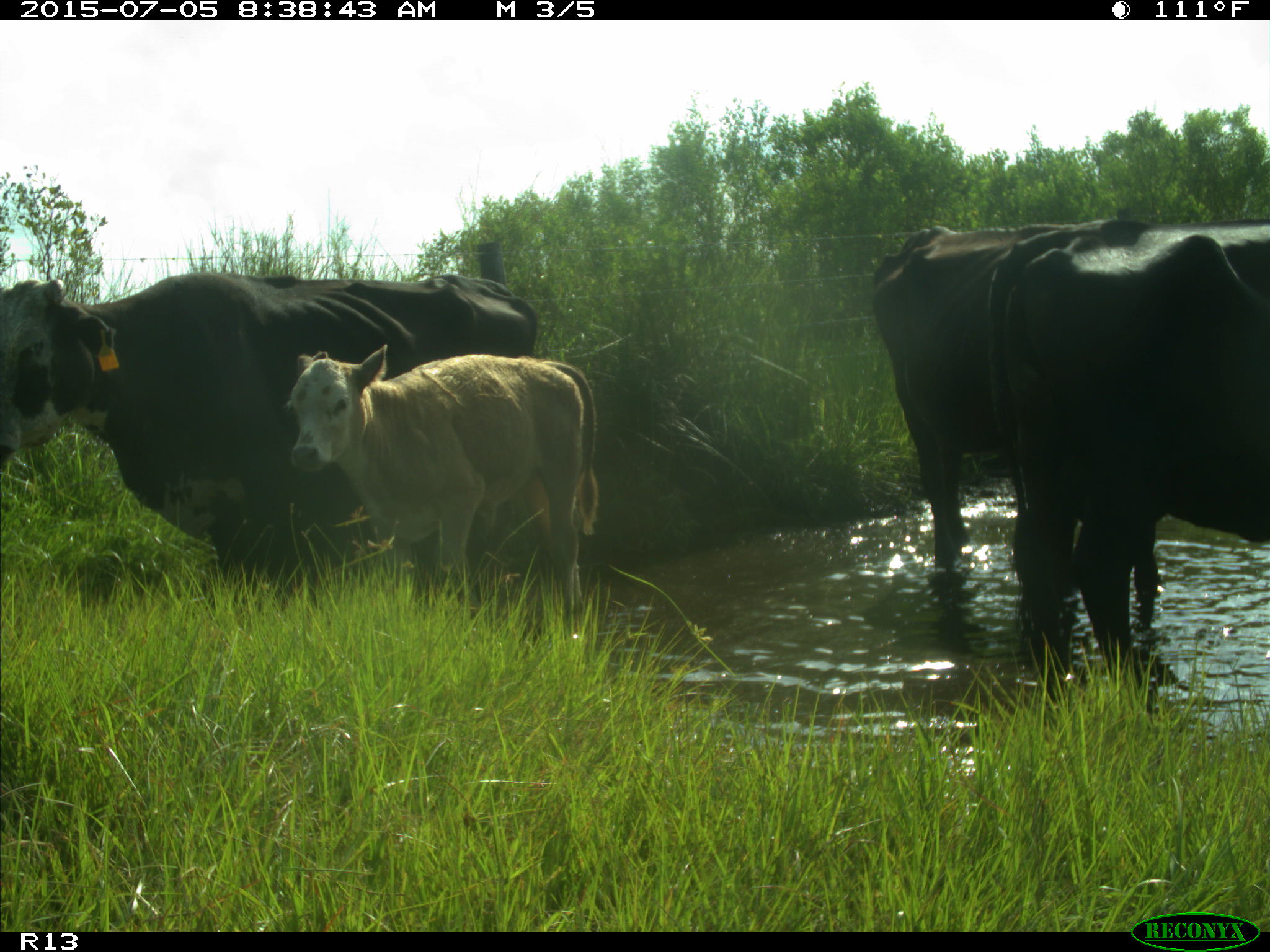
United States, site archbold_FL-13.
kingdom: Animalia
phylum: Chordata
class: Mammalia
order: Artiodactyla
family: Bovidae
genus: Bos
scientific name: Bos taurus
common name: domestic cow